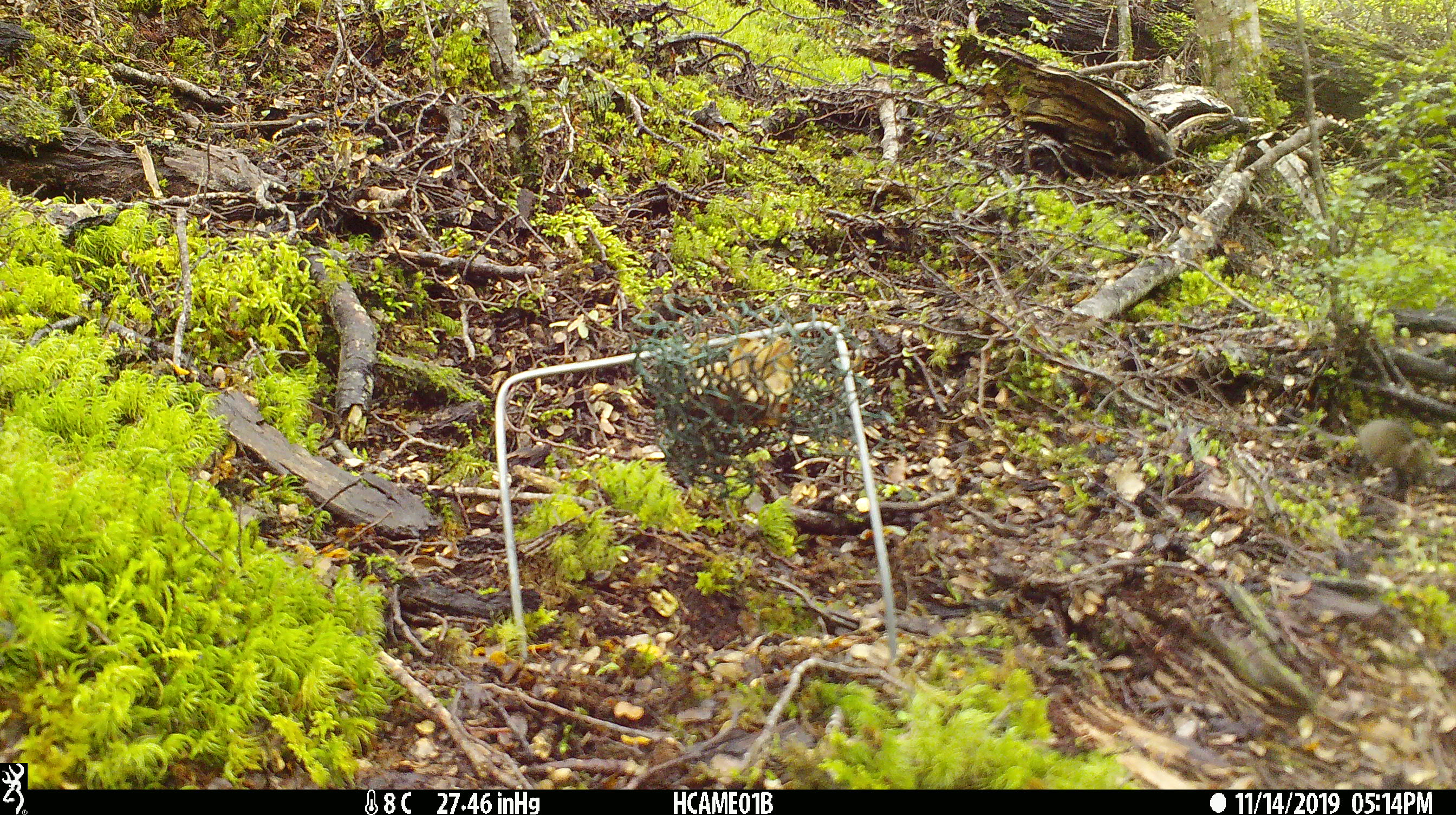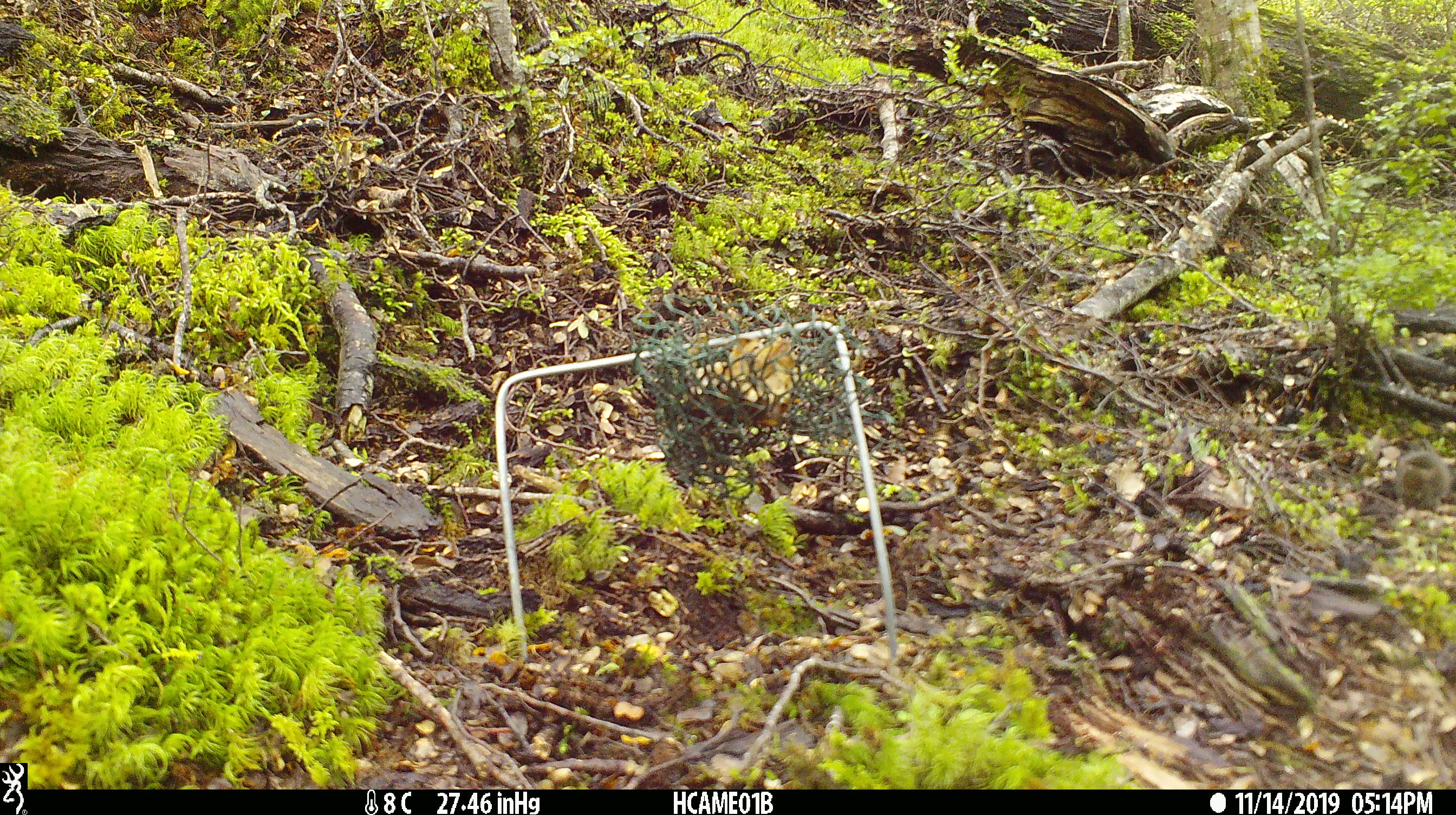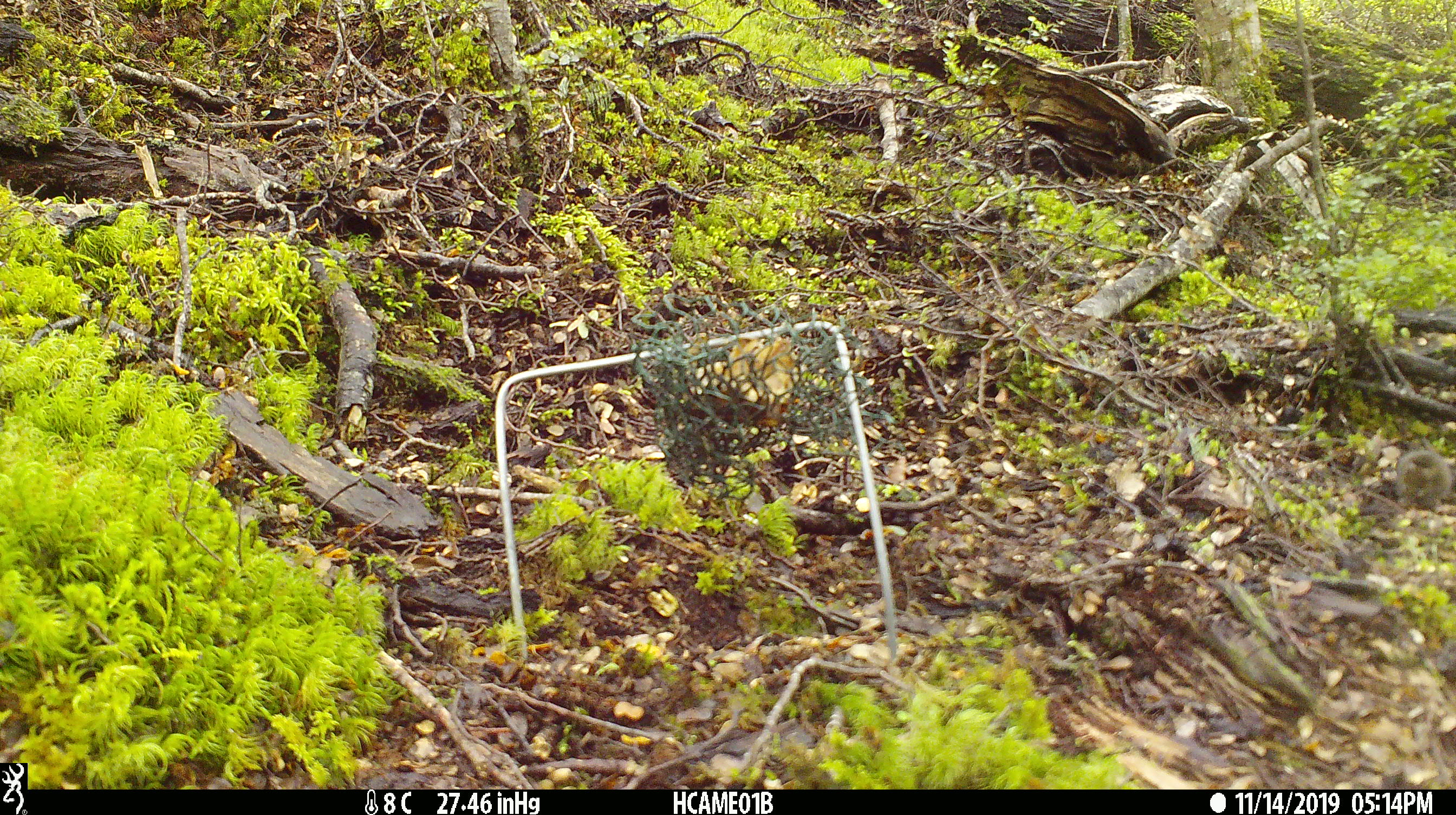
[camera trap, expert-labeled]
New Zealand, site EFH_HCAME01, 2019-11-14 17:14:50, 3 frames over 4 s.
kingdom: Animalia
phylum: Chordata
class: Mammalia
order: Rodentia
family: Muridae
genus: Mus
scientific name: Mus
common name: mouse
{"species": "mouse (Mus)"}